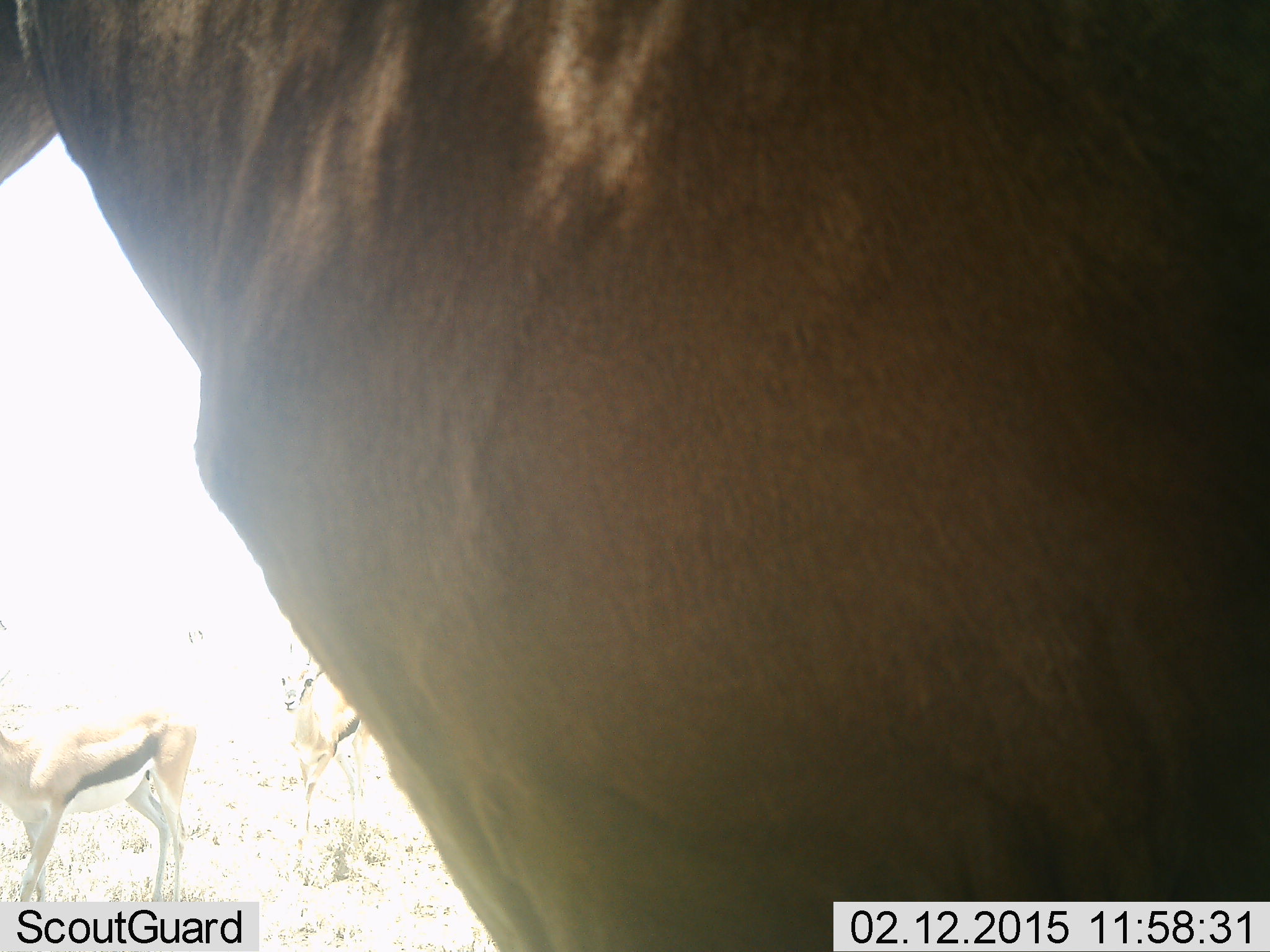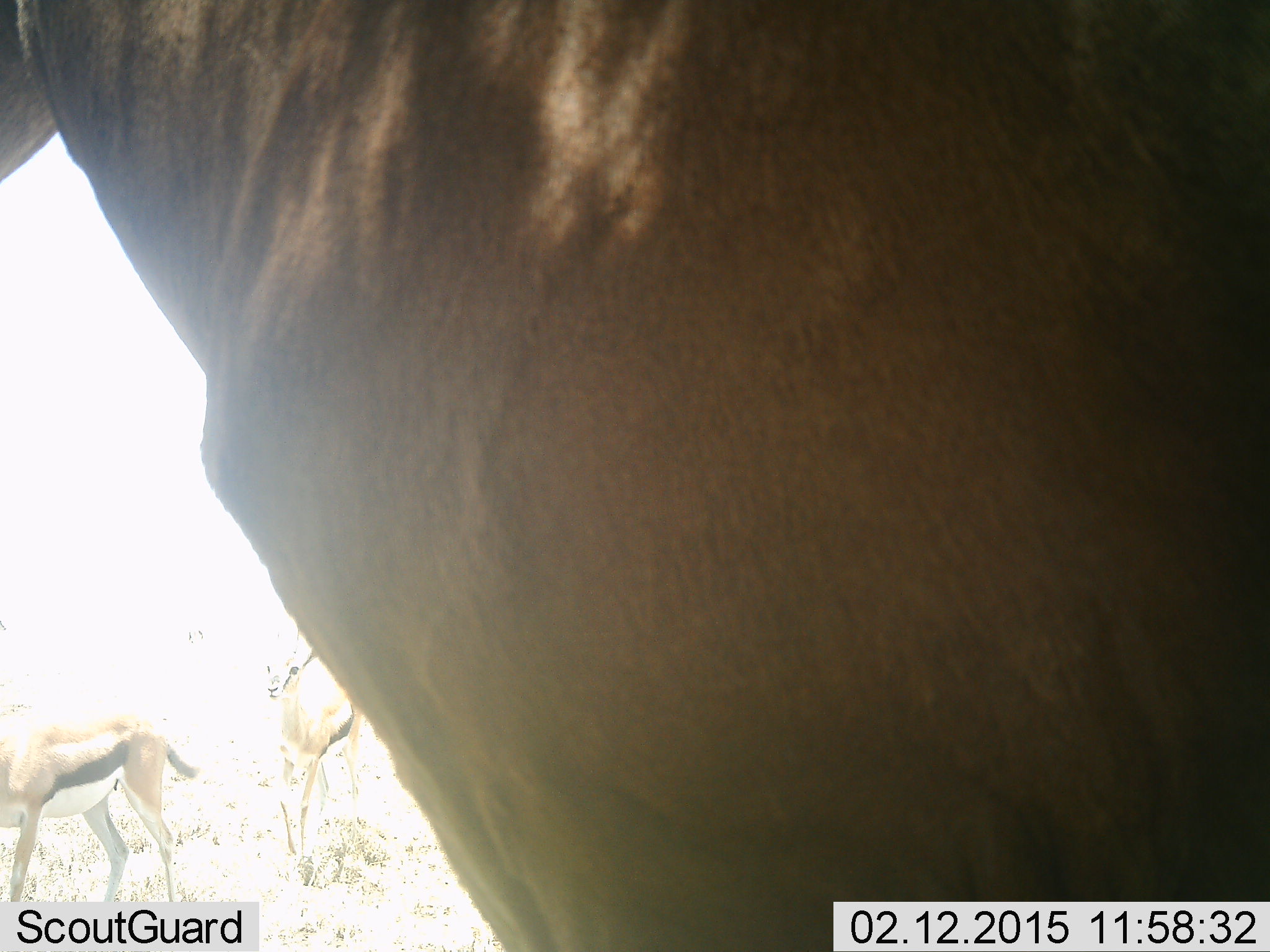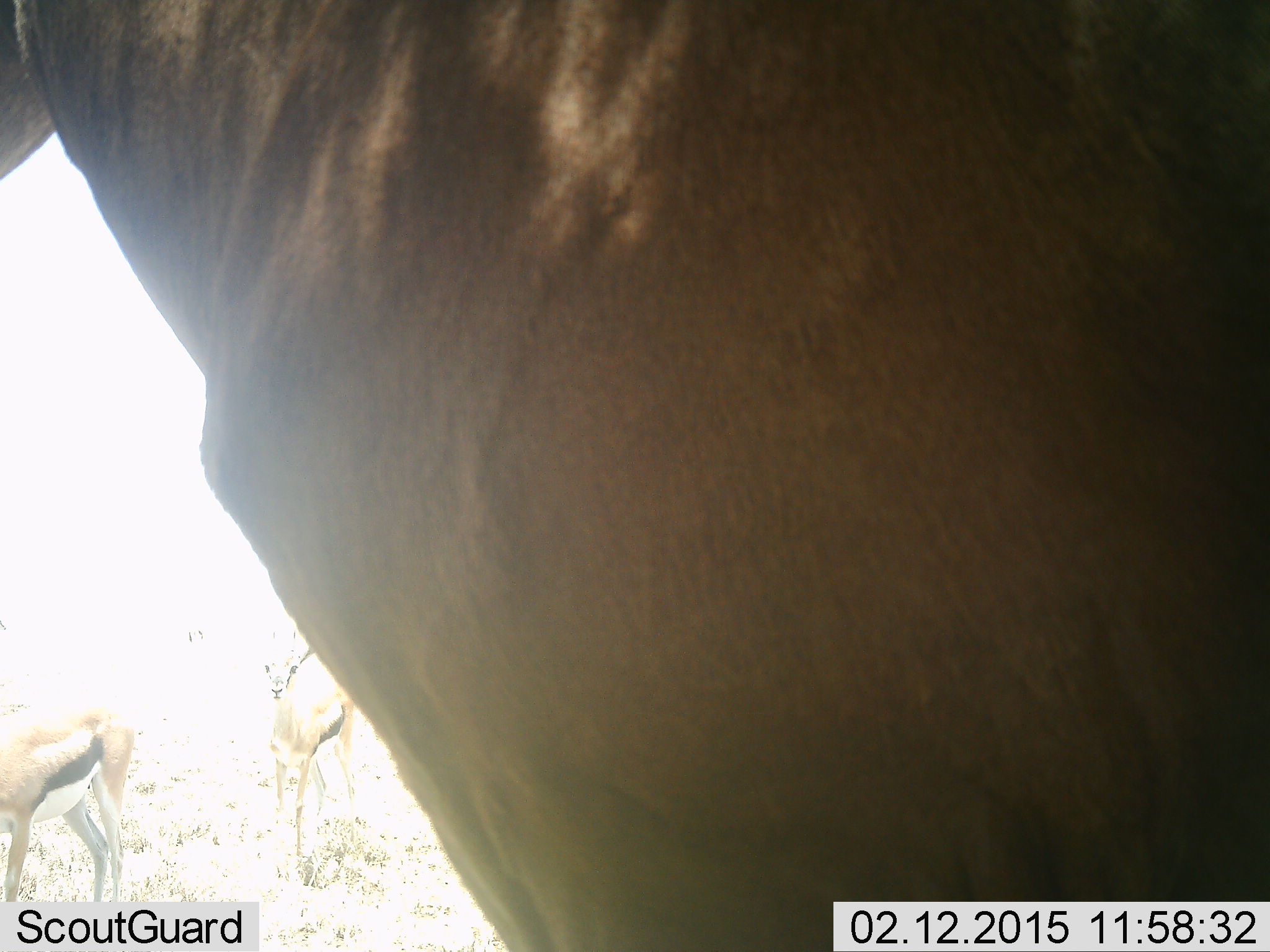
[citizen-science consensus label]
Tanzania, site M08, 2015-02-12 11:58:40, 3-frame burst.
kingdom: Animalia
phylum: Chordata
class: Mammalia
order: Artiodactyla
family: Bovidae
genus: Eudorcas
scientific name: Eudorcas thomsonii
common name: thomson's gazelle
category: gazellethomsons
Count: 3.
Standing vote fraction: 93%.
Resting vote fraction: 0%.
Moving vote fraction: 27%.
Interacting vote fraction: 0%.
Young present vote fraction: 0%.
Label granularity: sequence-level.